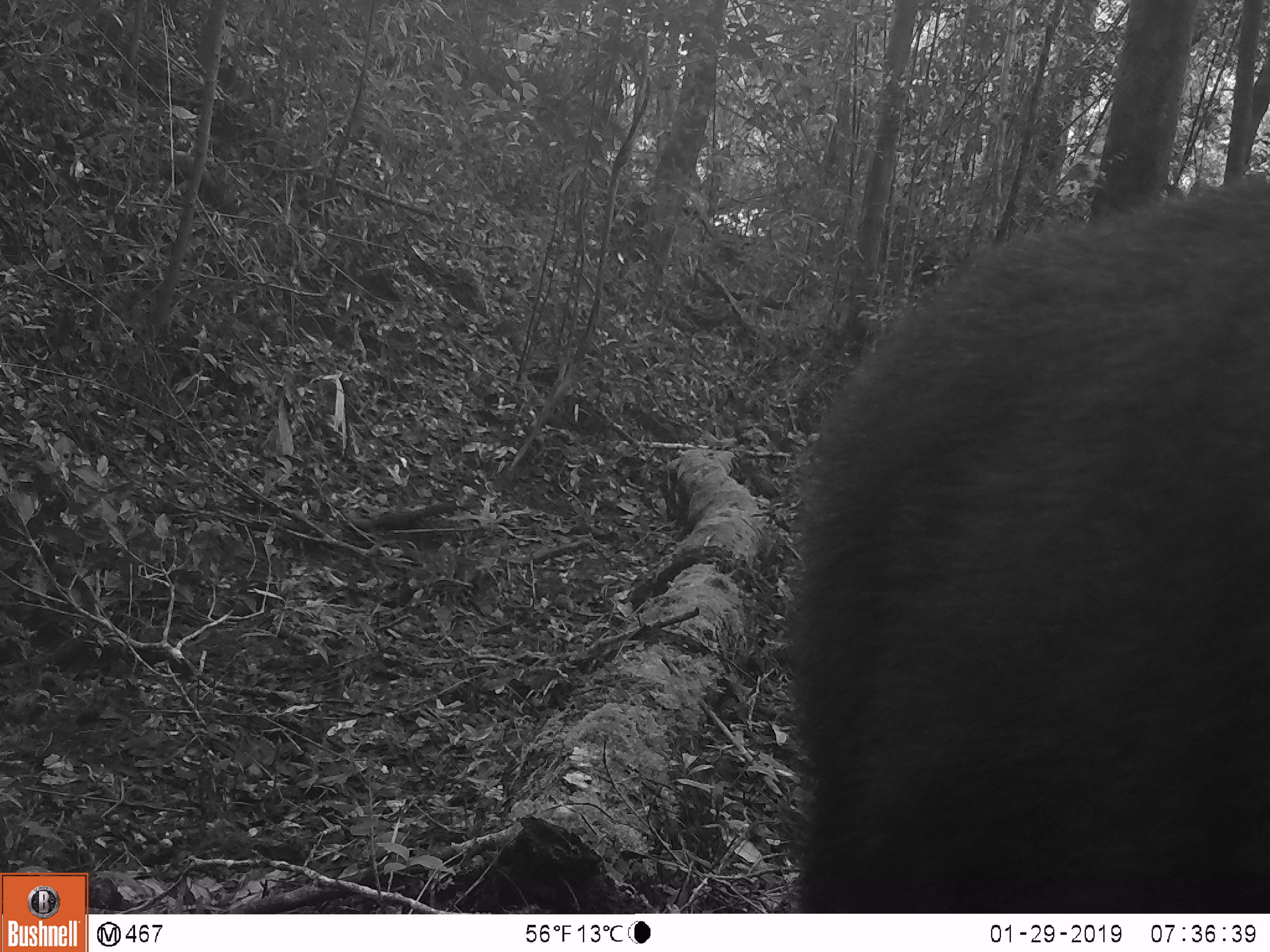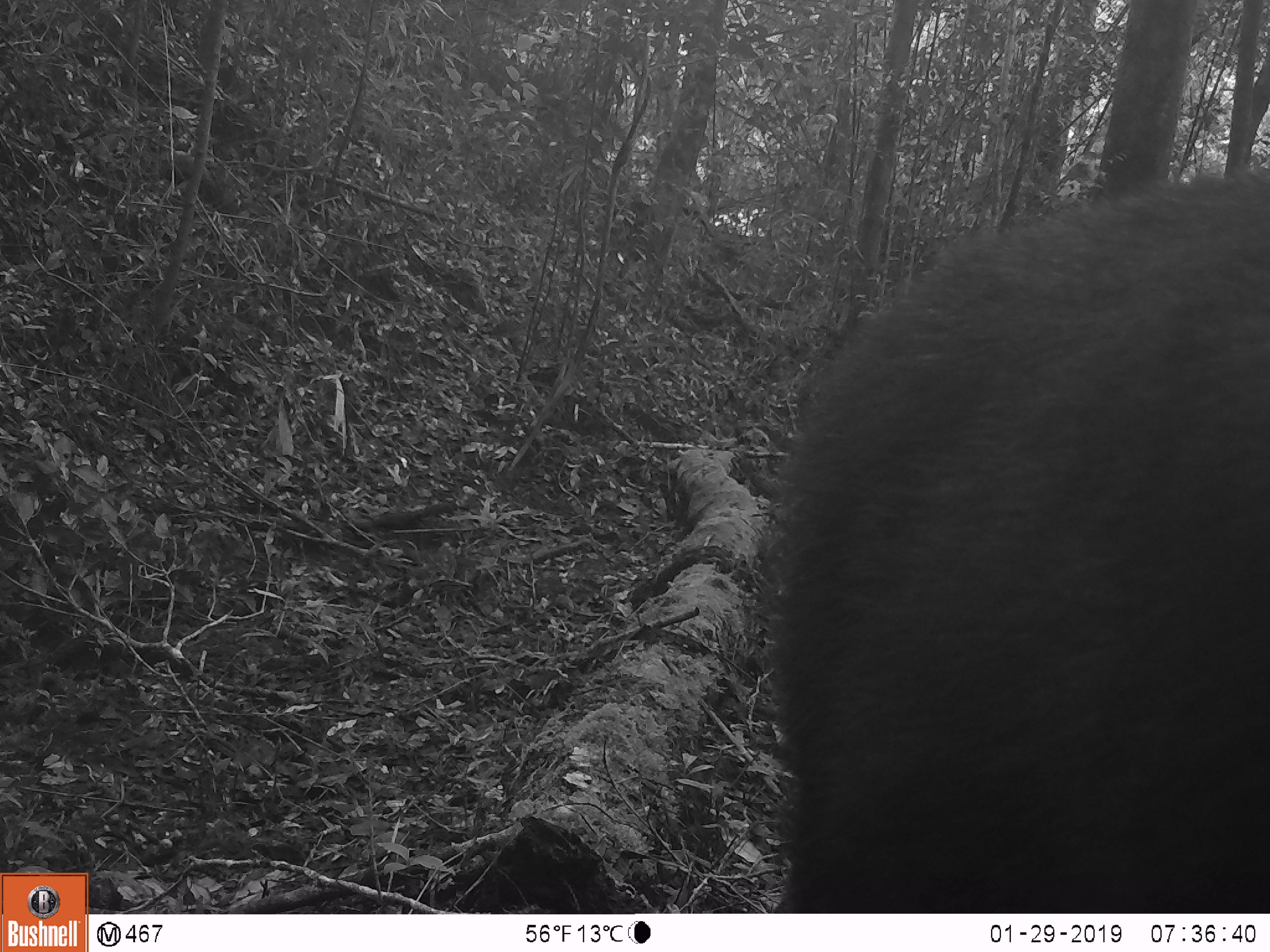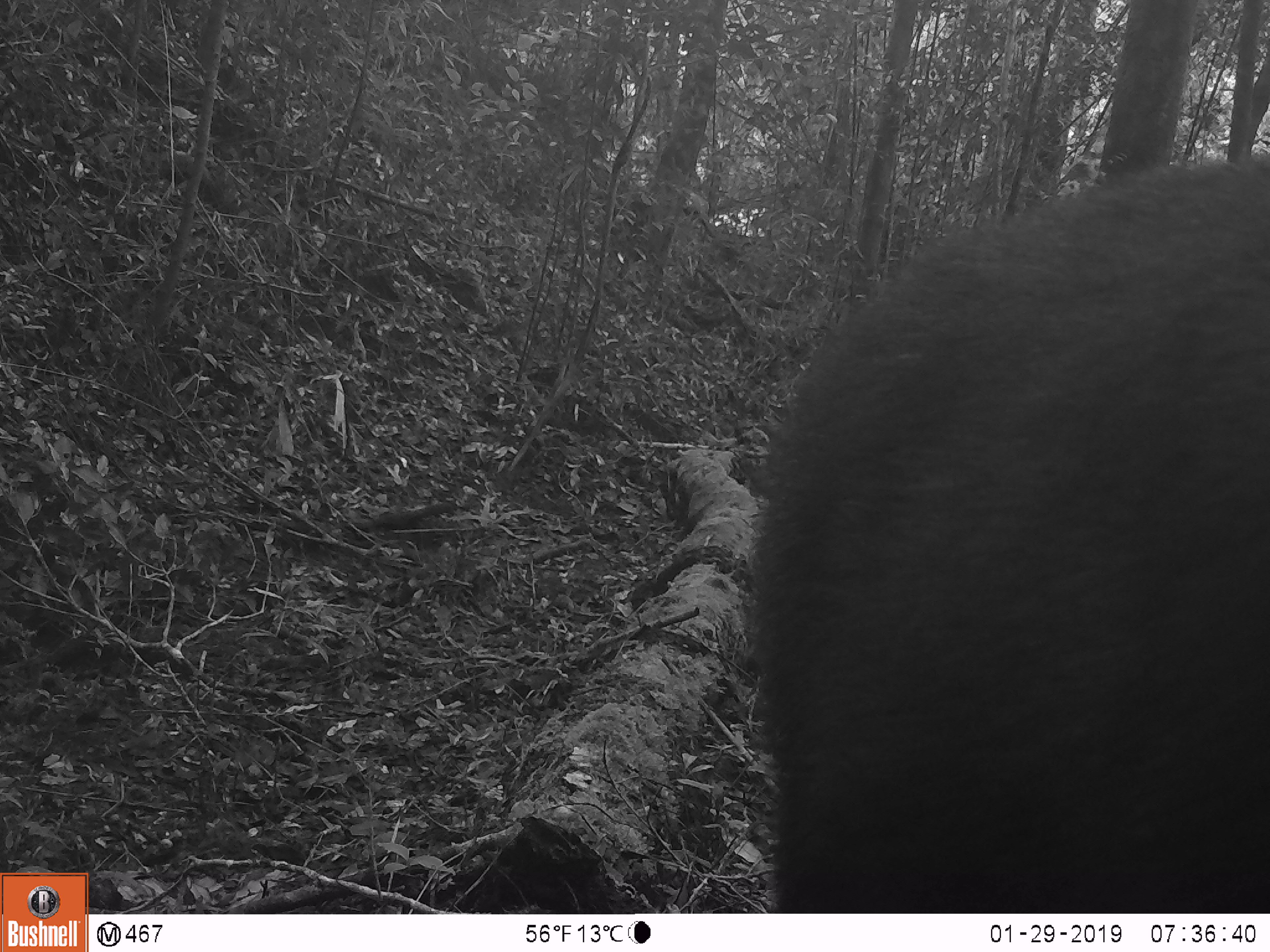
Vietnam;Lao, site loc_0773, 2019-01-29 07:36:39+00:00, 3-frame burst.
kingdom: Animalia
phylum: Chordata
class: Mammalia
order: Artiodactyla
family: Bovidae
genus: Capricornis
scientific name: Capricornis sumatraensis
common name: chinese serow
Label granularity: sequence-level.